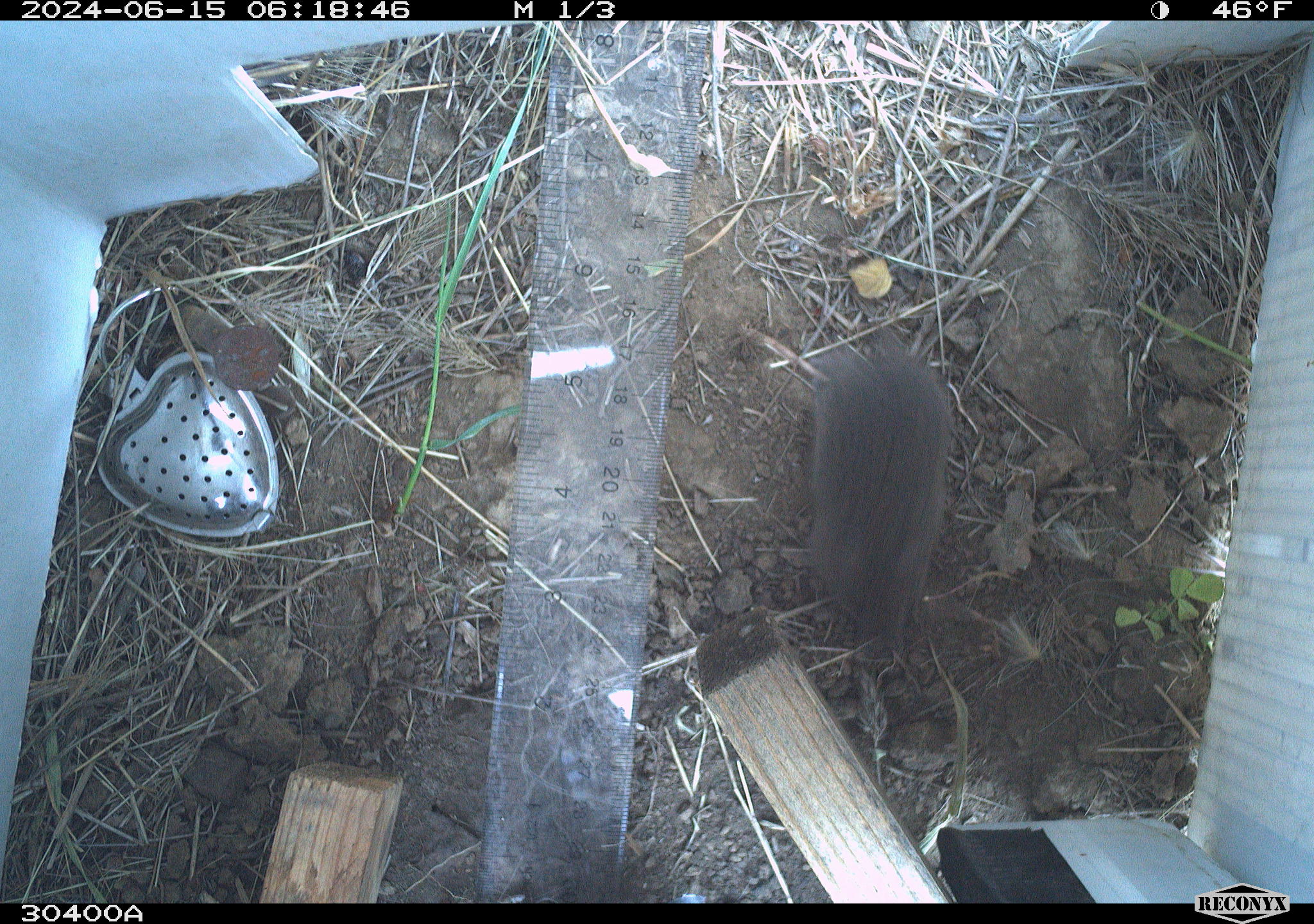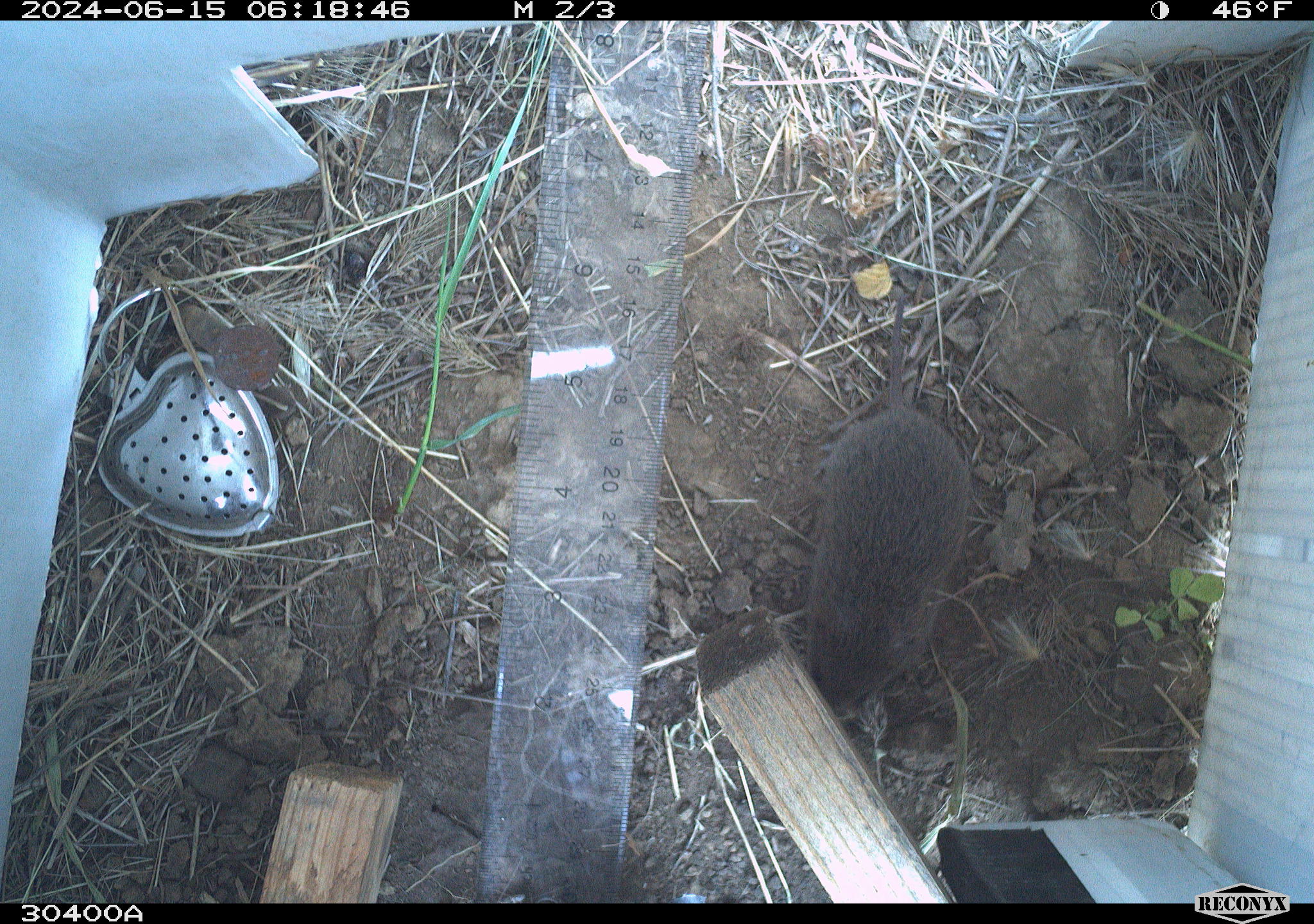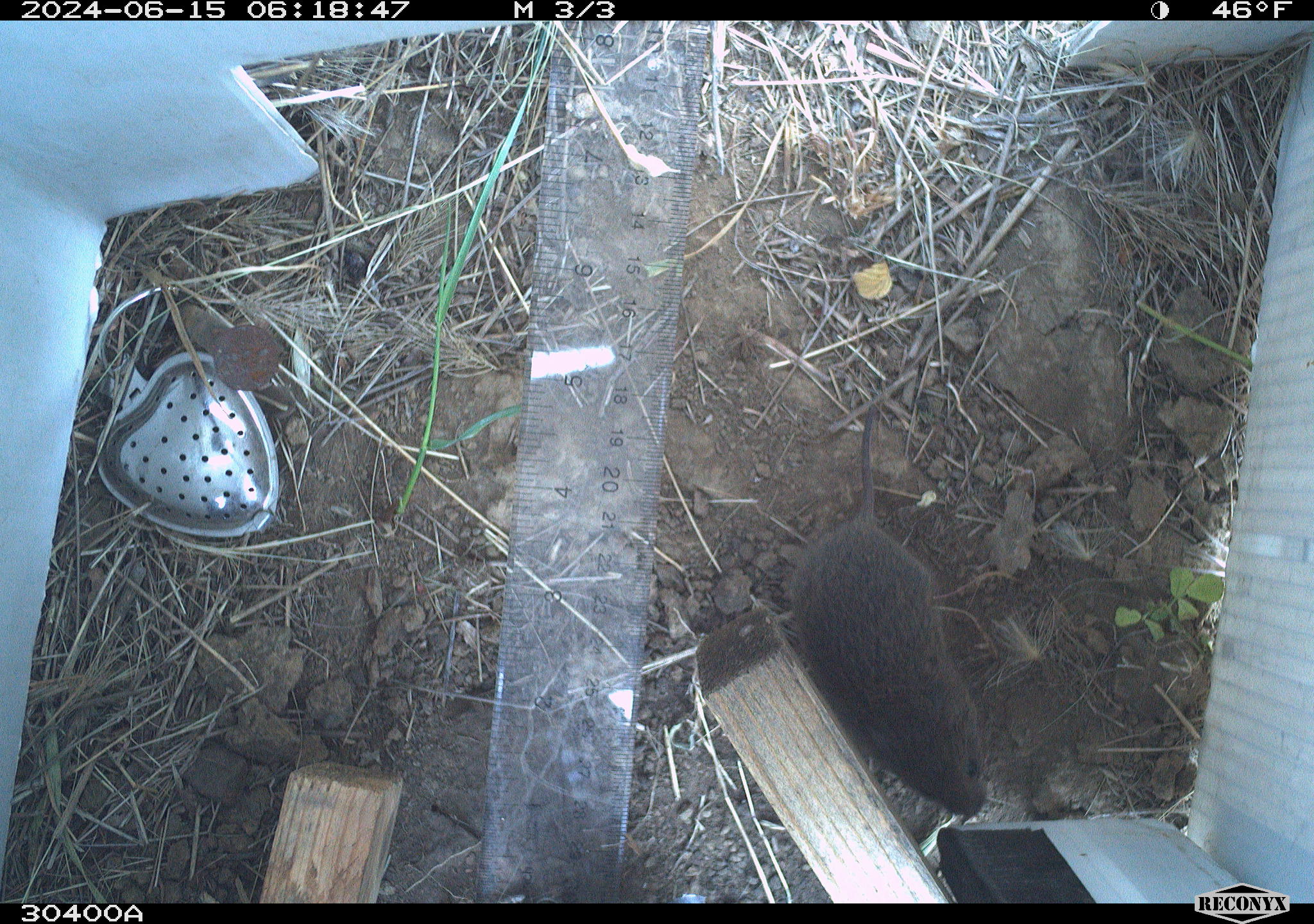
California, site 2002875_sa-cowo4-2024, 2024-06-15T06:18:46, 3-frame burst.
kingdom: Animalia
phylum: Chordata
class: Mammalia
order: Rodentia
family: Cricetidae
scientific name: Arvicolinae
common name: voles, lemmings, and muskrats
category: arvicolinae subfamily